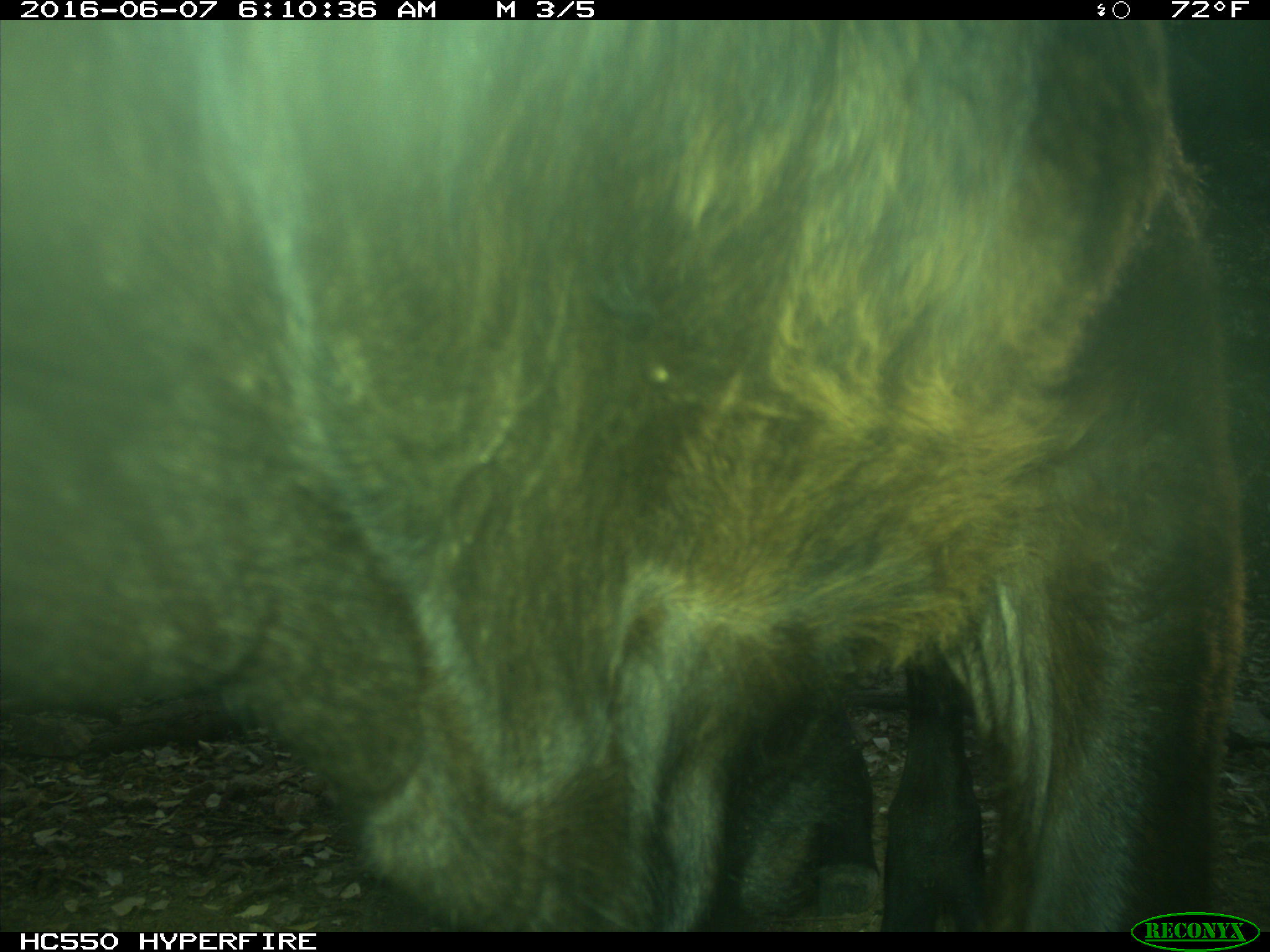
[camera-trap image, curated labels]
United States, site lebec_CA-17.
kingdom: Animalia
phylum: Chordata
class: Mammalia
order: Artiodactyla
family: Bovidae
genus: Bos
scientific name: Bos taurus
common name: domestic cow